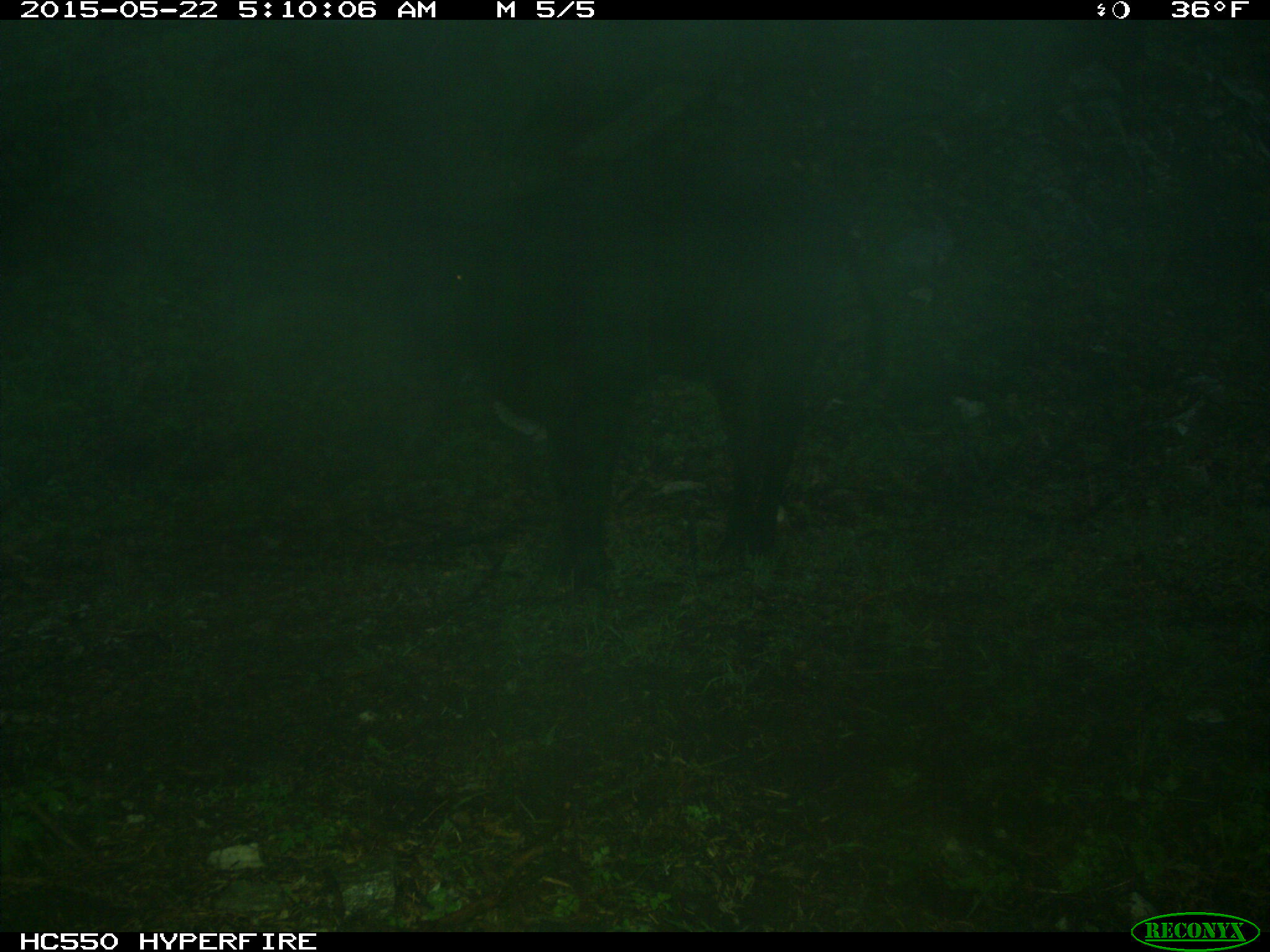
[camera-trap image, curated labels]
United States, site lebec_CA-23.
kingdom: Animalia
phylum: Chordata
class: Mammalia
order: Artiodactyla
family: Bovidae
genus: Bos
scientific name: Bos taurus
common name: domestic cow